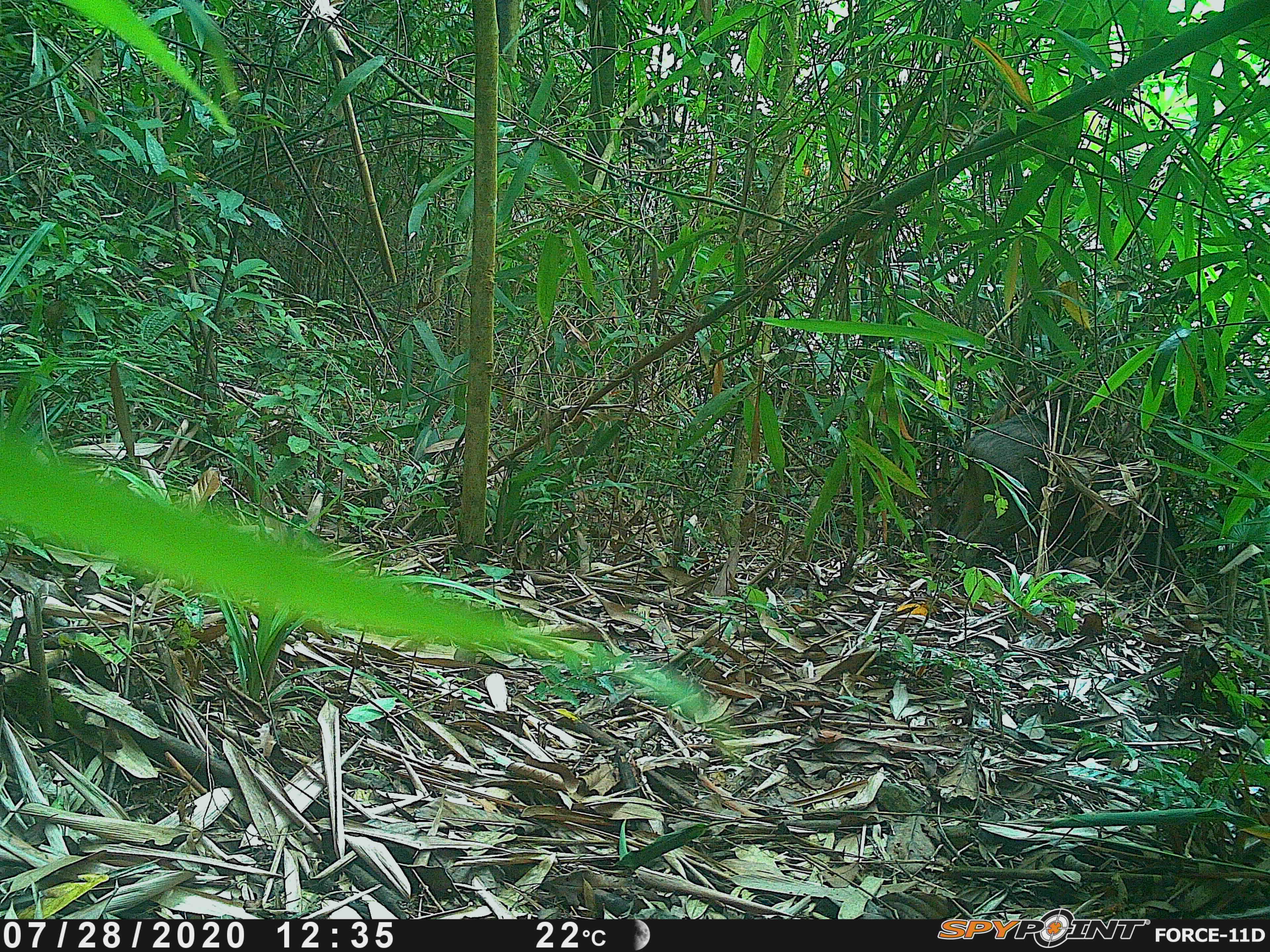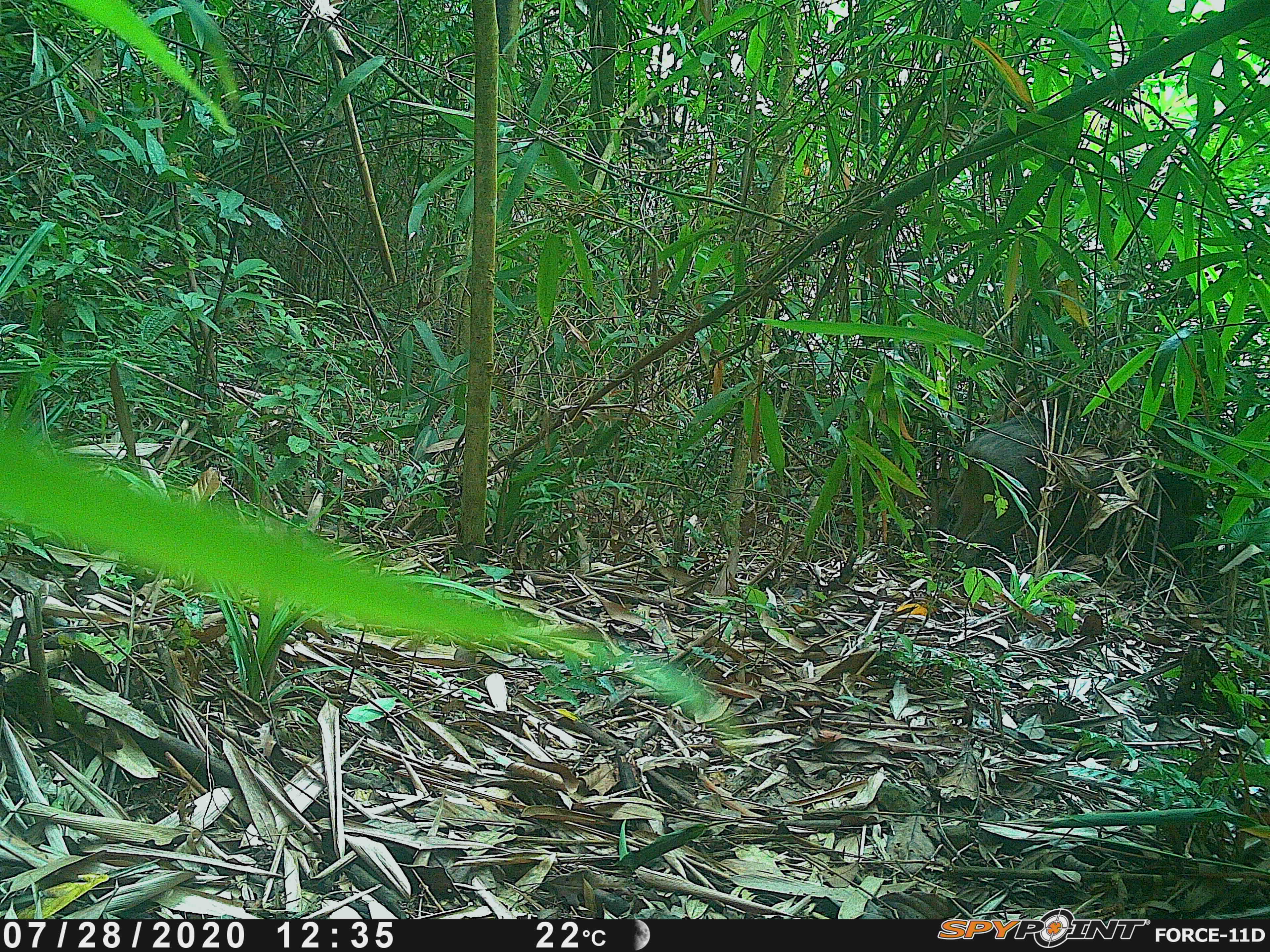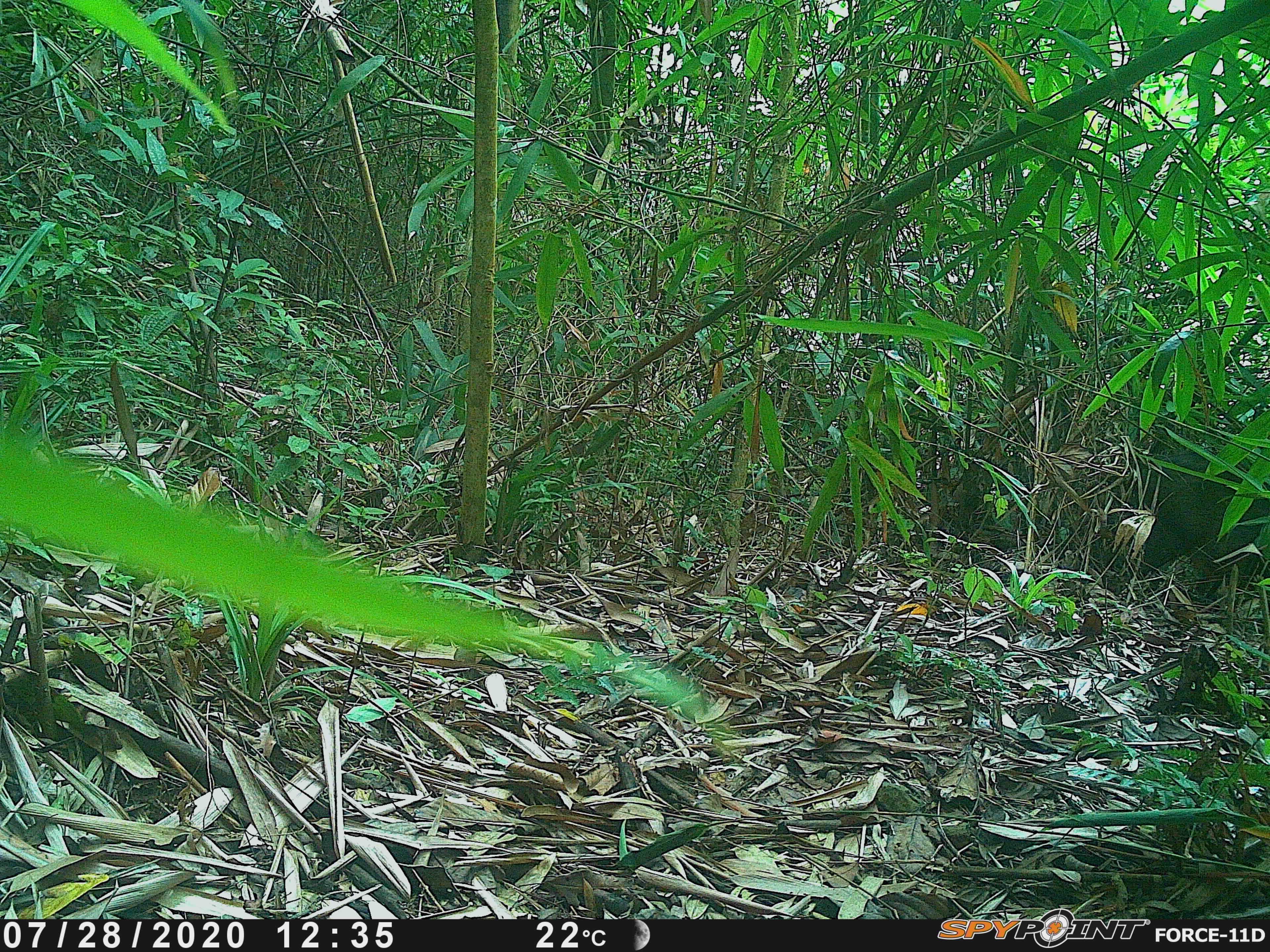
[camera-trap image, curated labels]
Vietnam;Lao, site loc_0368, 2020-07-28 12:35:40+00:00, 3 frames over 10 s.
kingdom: Animalia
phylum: Chordata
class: Mammalia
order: Artiodactyla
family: Suidae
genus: Sus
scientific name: Sus scrofa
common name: eurasian wild pig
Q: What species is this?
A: Eurasian wild pig (Sus scrofa).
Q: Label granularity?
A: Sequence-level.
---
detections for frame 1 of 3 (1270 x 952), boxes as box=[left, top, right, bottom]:
eurasian wild pig: box=[943, 413, 1186, 602]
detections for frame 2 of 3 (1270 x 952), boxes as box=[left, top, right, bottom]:
eurasian wild pig: box=[943, 418, 1204, 587]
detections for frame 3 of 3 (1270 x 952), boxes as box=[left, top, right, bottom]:
eurasian wild pig: box=[1129, 448, 1270, 601]